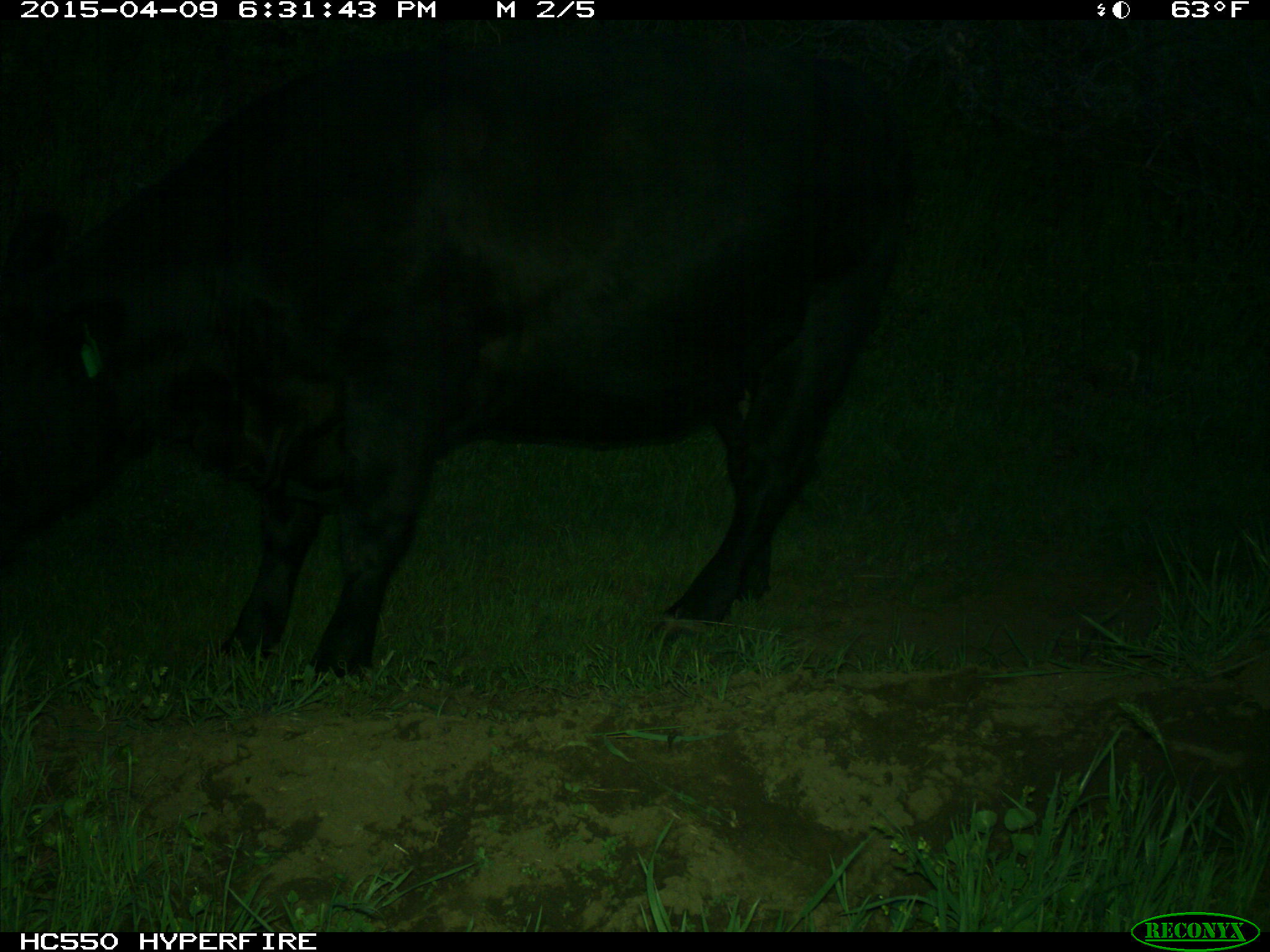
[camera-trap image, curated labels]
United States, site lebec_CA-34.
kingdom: Animalia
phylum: Chordata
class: Mammalia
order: Artiodactyla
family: Bovidae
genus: Bos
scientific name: Bos taurus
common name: domestic cow